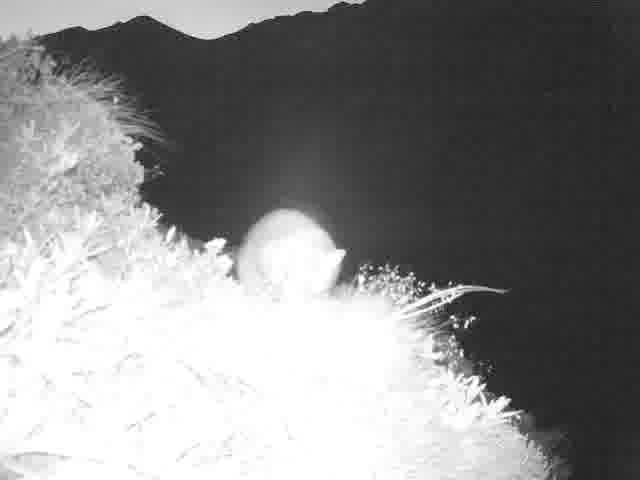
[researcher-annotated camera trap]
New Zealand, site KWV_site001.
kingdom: Animalia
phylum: Chordata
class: Mammalia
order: Diprotodontia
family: Phalangeridae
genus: Trichosurus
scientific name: Trichosurus vulpecula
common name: common brushtail possum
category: possum